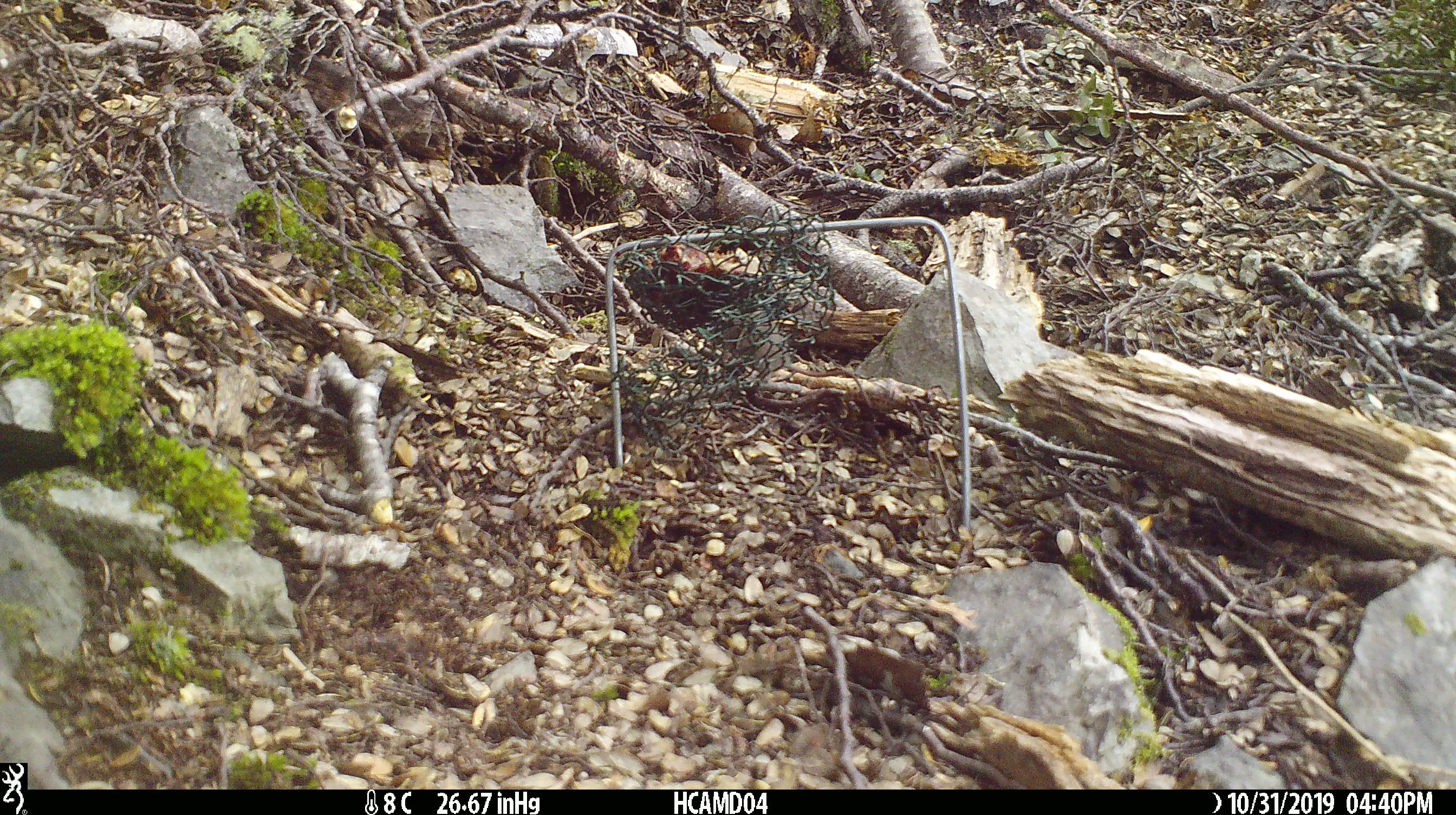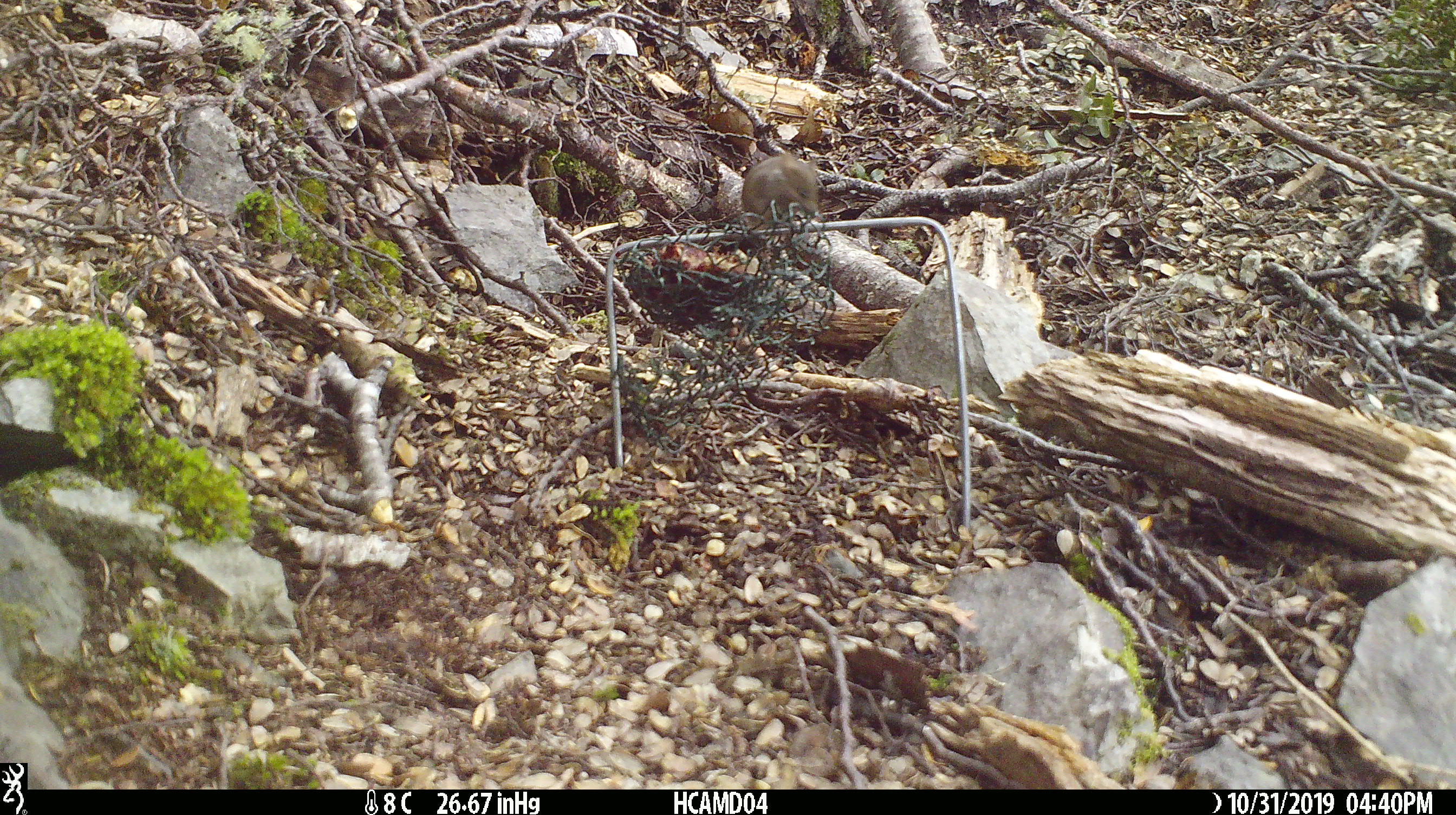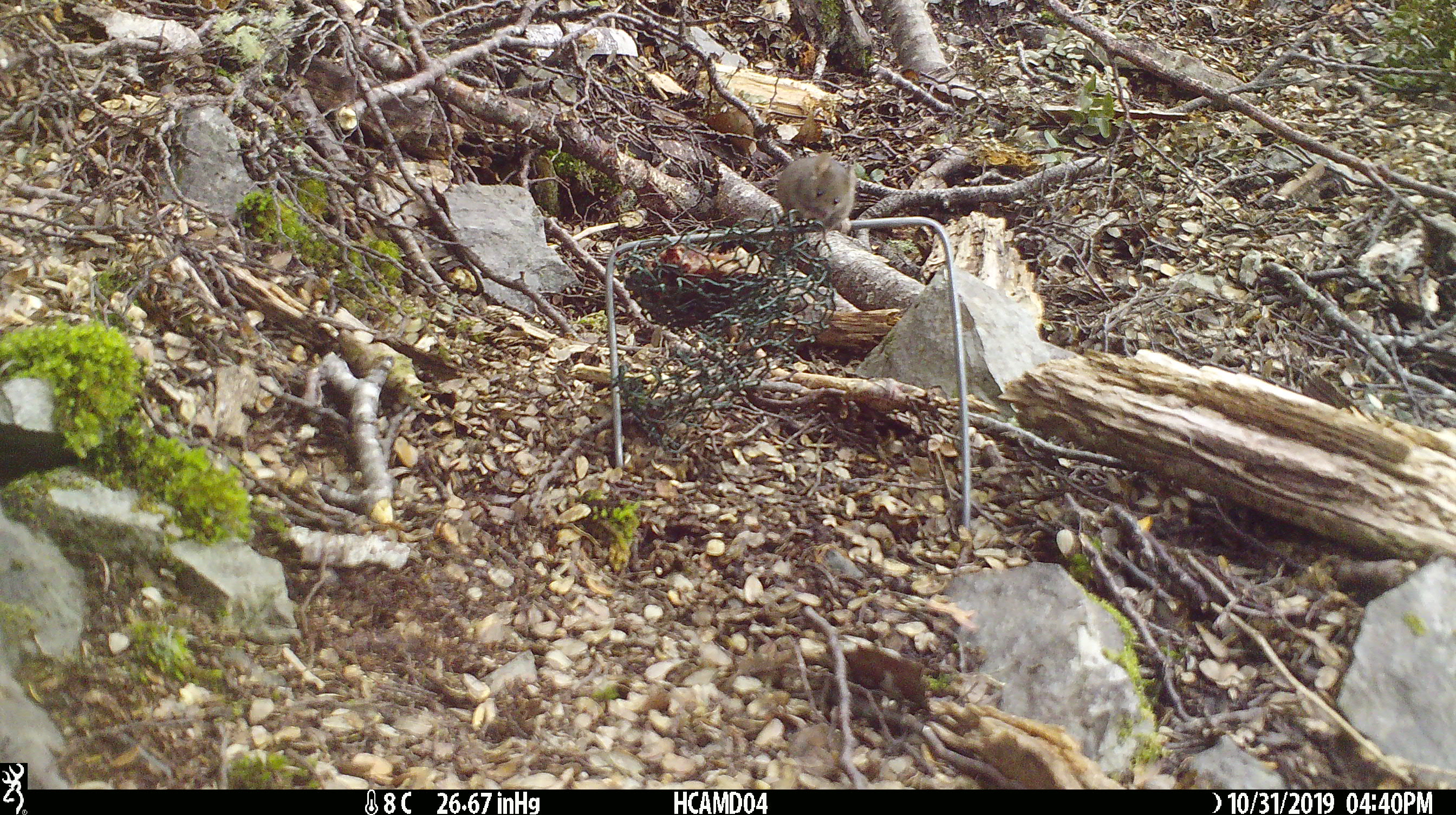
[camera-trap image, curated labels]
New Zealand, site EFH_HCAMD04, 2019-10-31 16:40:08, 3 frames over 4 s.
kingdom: Animalia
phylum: Chordata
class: Mammalia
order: Rodentia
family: Muridae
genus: Mus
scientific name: Mus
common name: mouse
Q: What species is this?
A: Mouse (Mus).